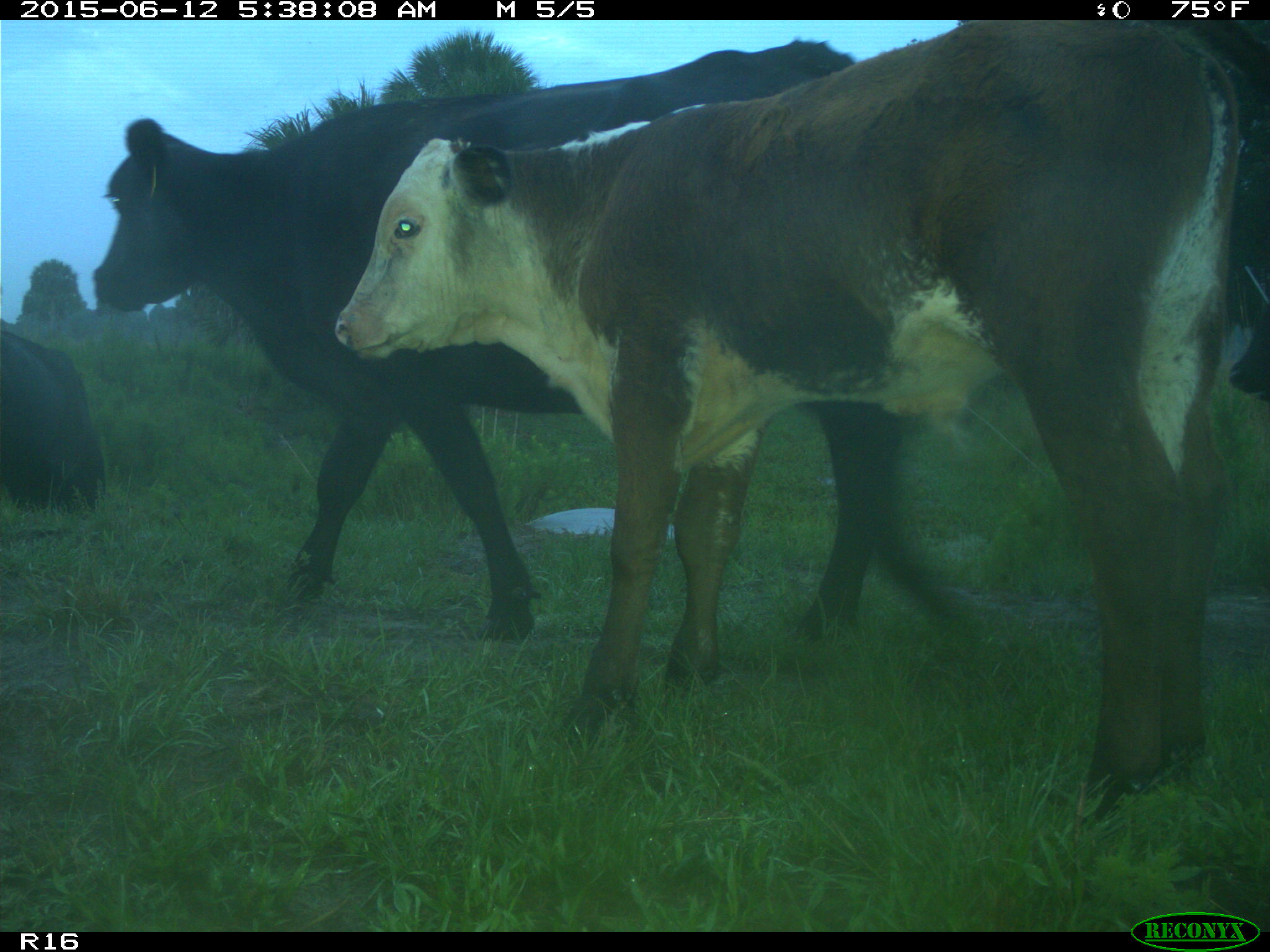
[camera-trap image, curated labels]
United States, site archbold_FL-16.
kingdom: Animalia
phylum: Chordata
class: Mammalia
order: Artiodactyla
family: Bovidae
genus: Bos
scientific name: Bos taurus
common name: domestic cow